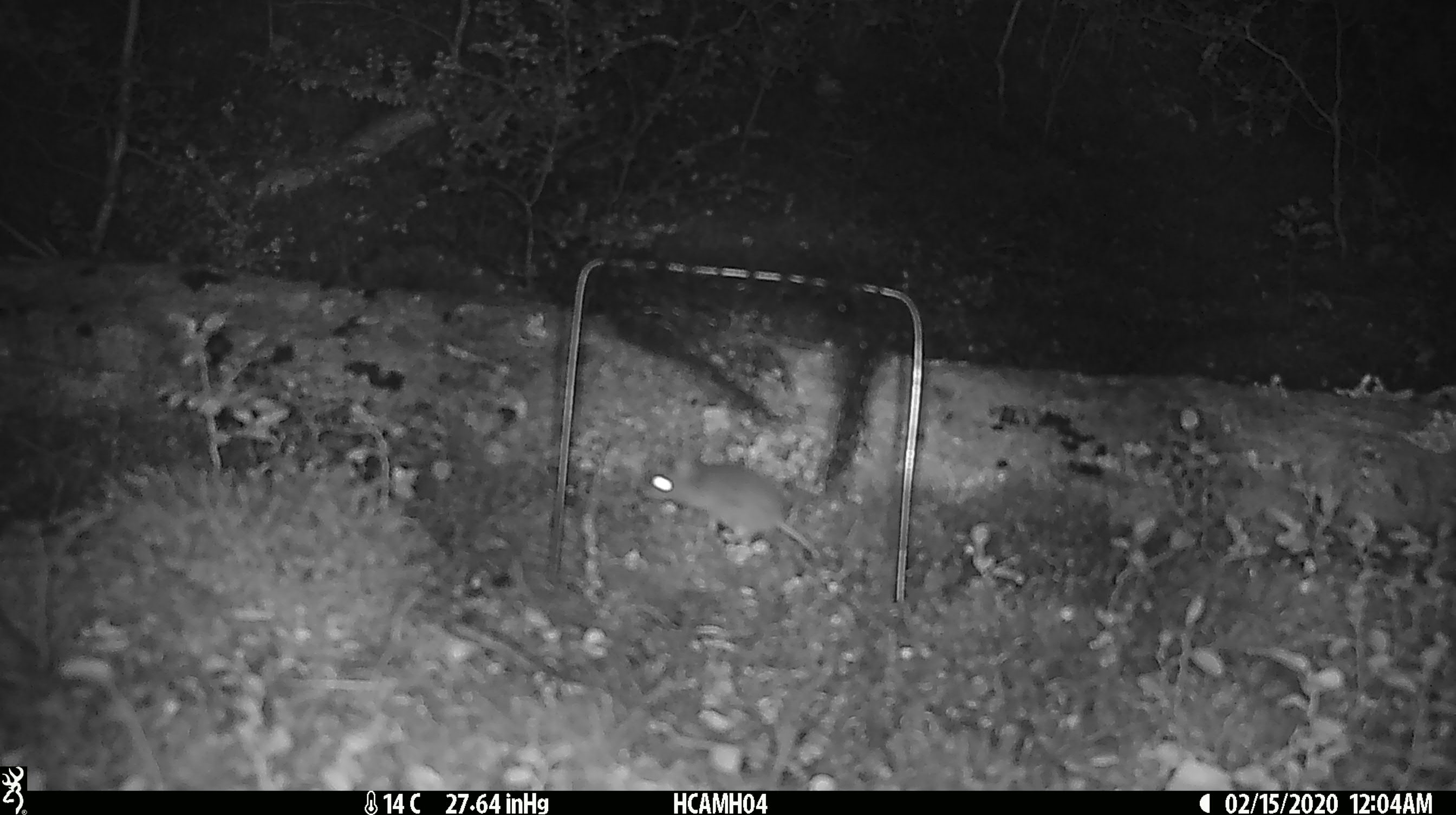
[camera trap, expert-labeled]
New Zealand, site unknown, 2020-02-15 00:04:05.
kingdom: Animalia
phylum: Chordata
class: Mammalia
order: Rodentia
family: Muridae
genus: Mus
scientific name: Mus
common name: mouse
Mouse (Mus).